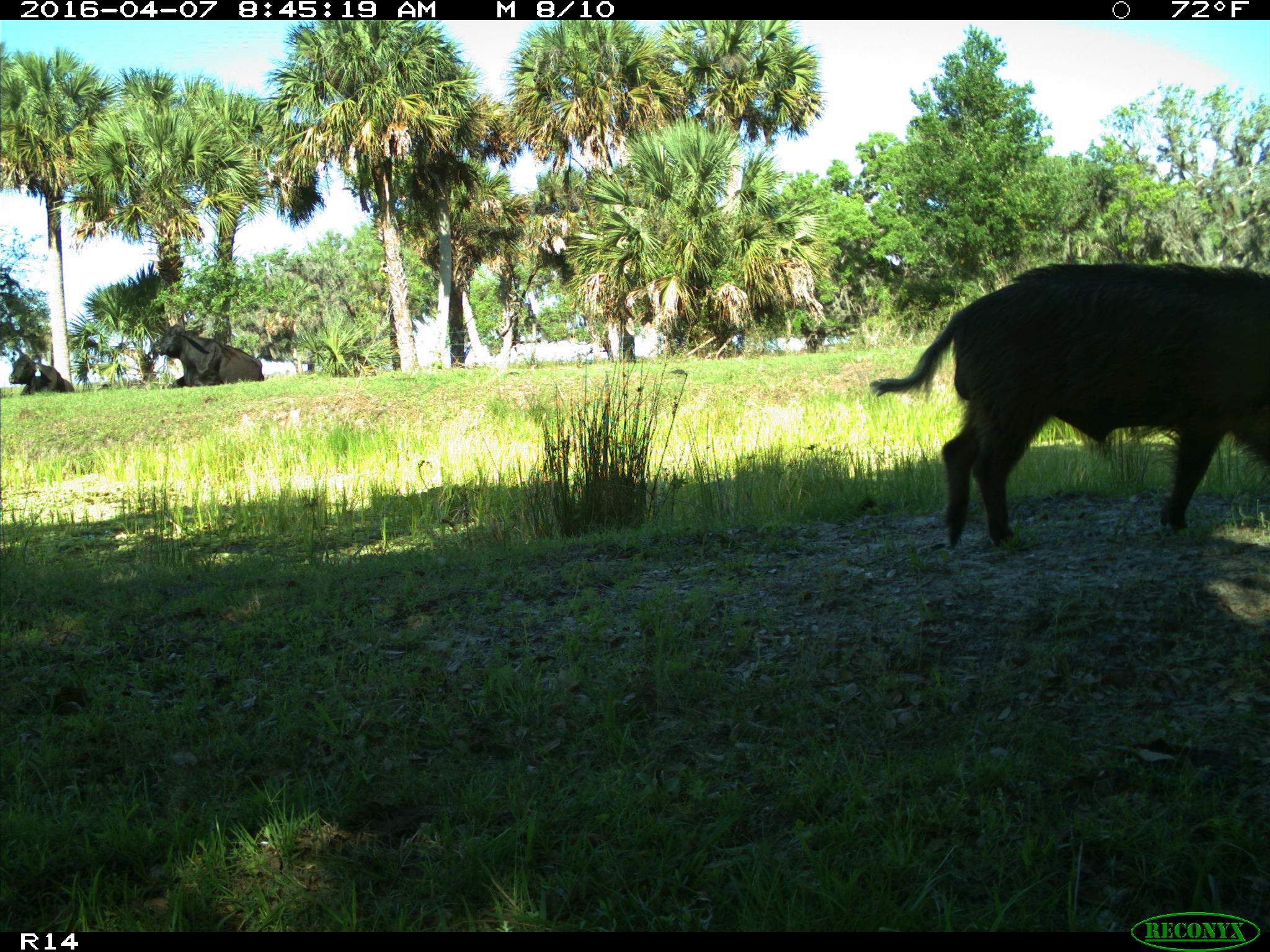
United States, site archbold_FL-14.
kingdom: Animalia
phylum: Chordata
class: Mammalia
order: Artiodactyla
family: Suidae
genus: Sus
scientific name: Sus scrofa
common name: wild boar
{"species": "Sus scrofa (wild boar)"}